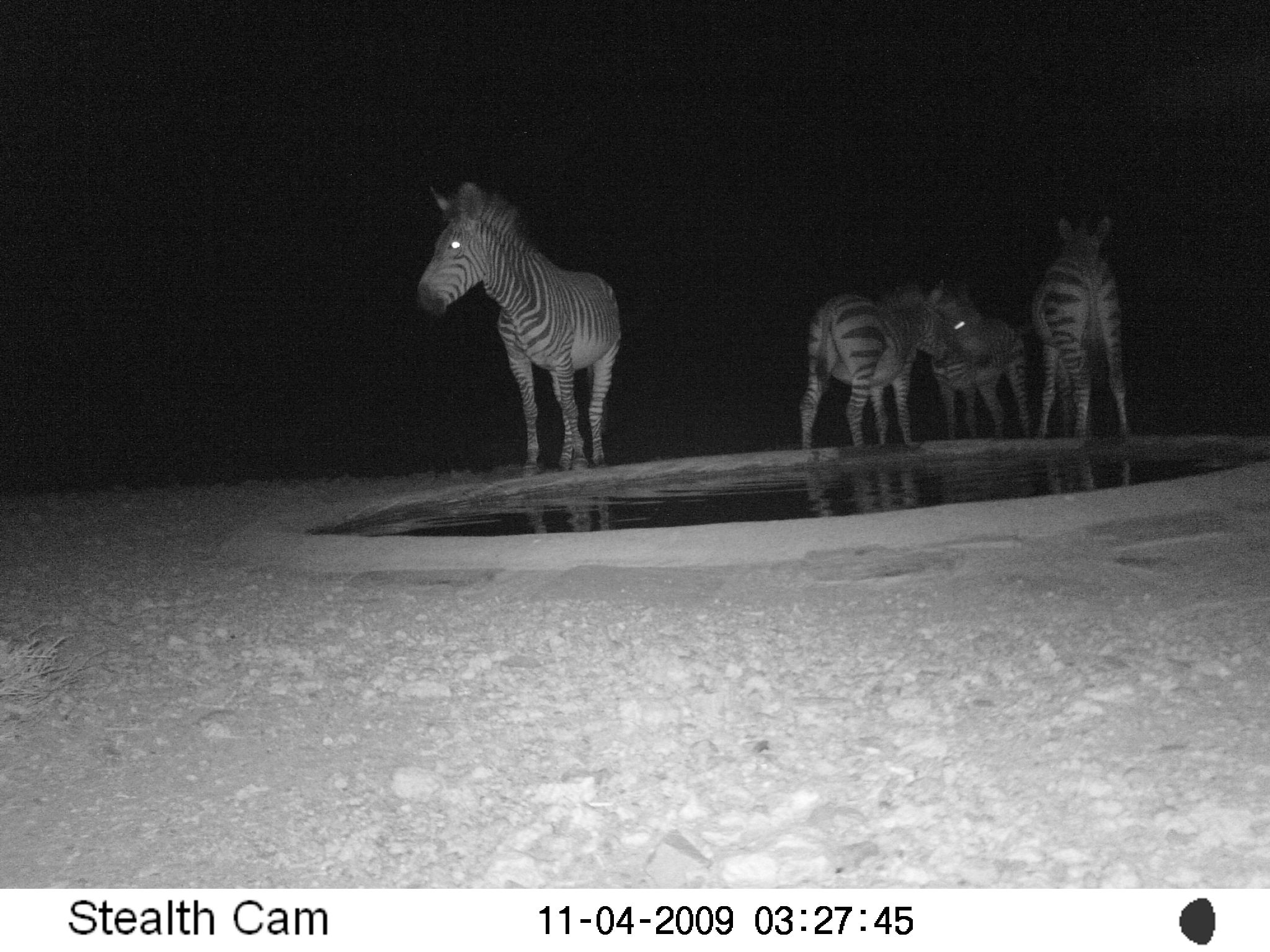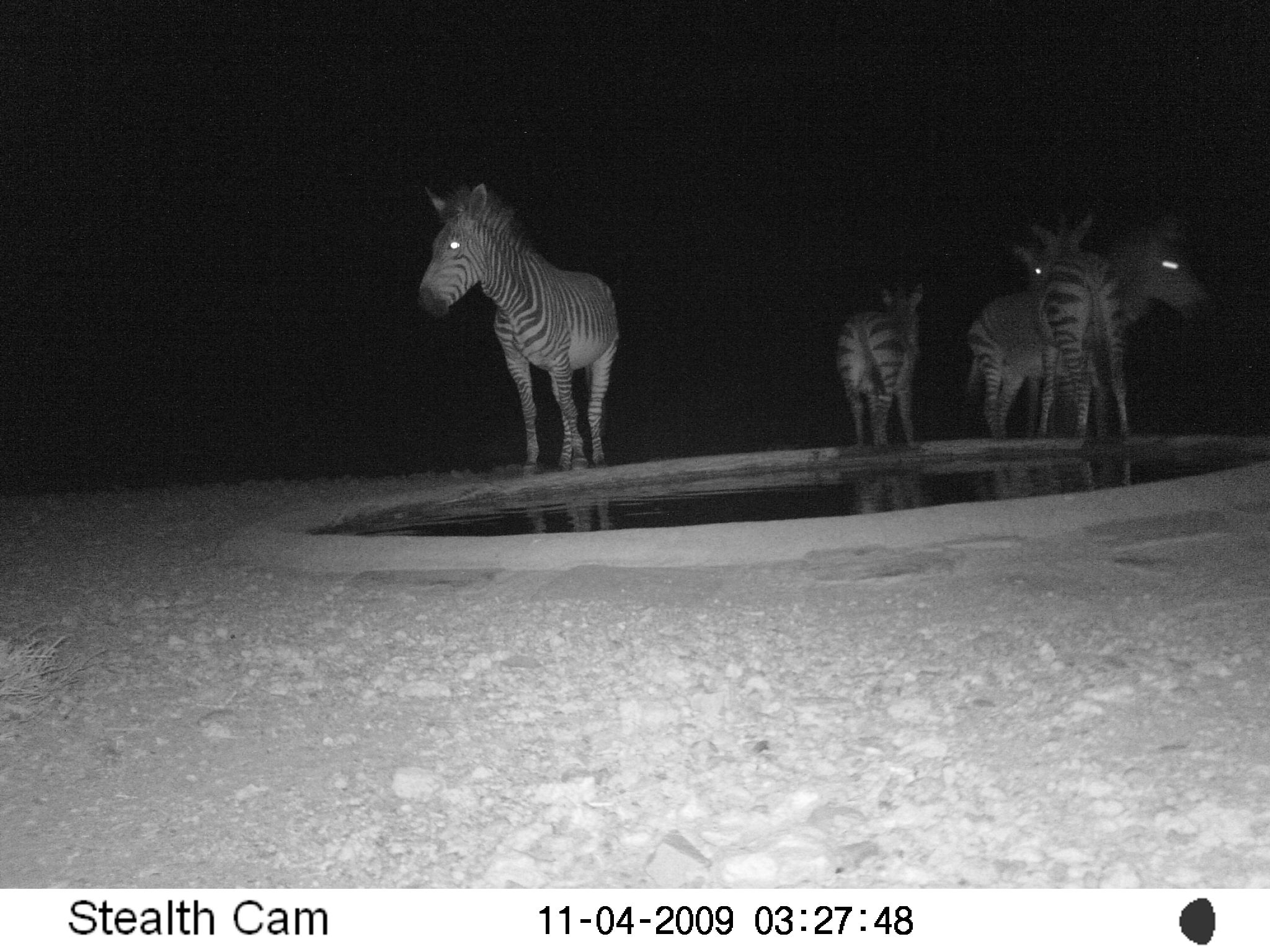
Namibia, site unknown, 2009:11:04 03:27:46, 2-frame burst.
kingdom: Animalia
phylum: Chordata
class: Mammalia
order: Perissodactyla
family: Equidae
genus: Equus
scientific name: Equus zebra hartmannae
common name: hartmann's mountain zebra